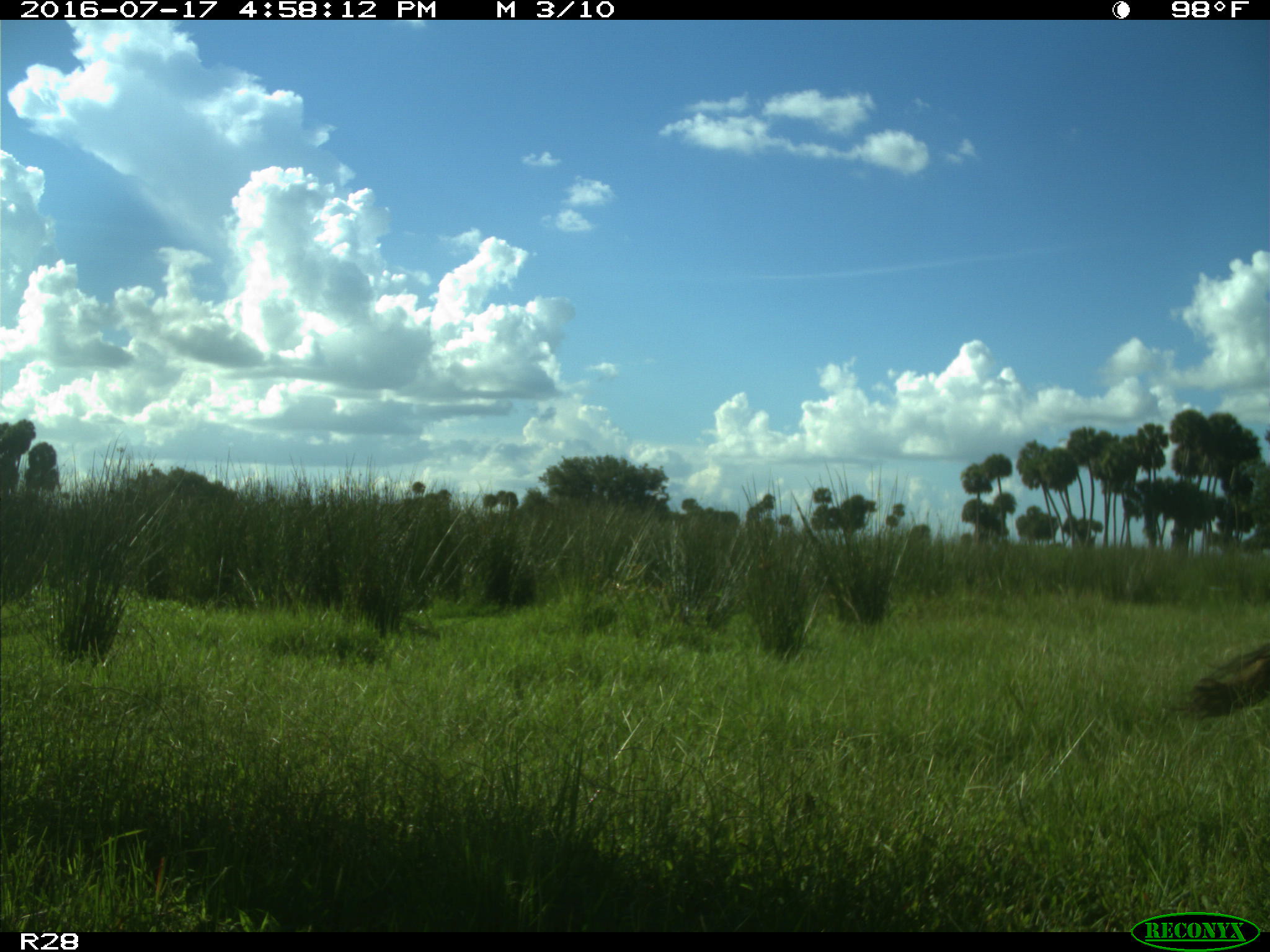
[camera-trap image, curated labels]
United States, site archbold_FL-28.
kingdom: Animalia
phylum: Chordata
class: Mammalia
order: Artiodactyla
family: Bovidae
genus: Bos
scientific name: Bos taurus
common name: domestic cow